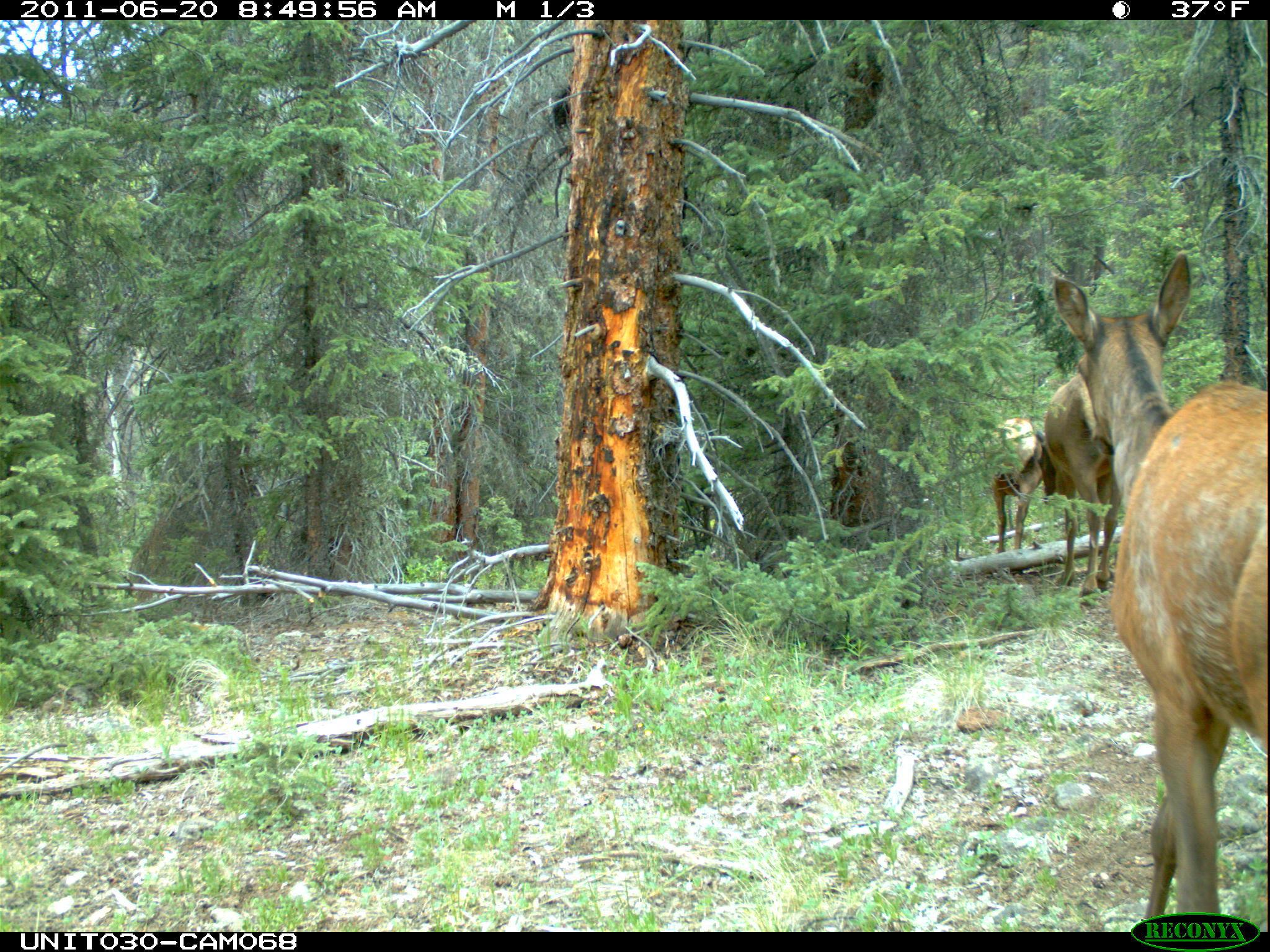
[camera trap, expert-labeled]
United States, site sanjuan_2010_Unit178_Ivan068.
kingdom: Animalia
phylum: Chordata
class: Mammalia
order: Artiodactyla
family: Cervidae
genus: Cervus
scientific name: Cervus elaphus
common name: red deer